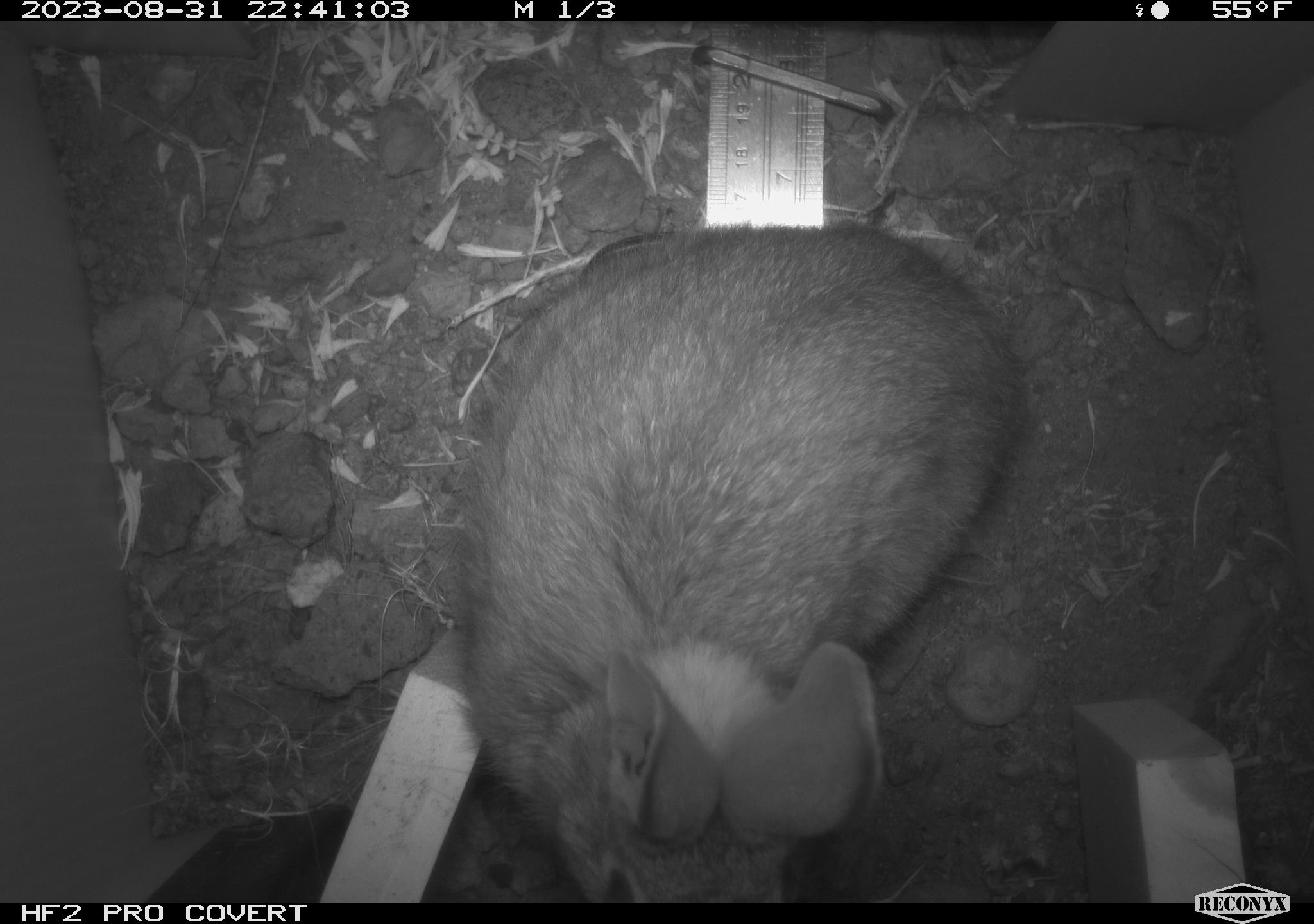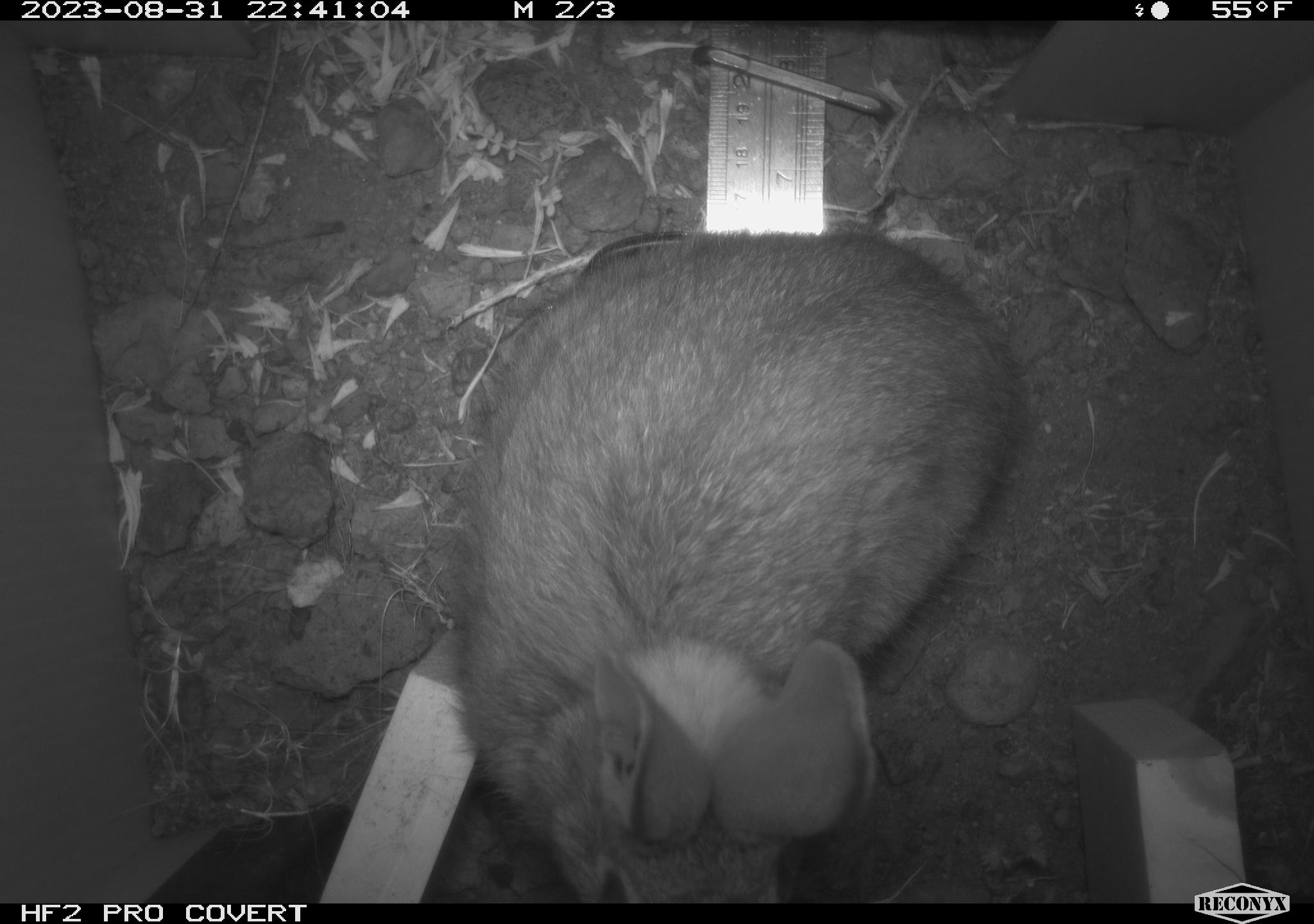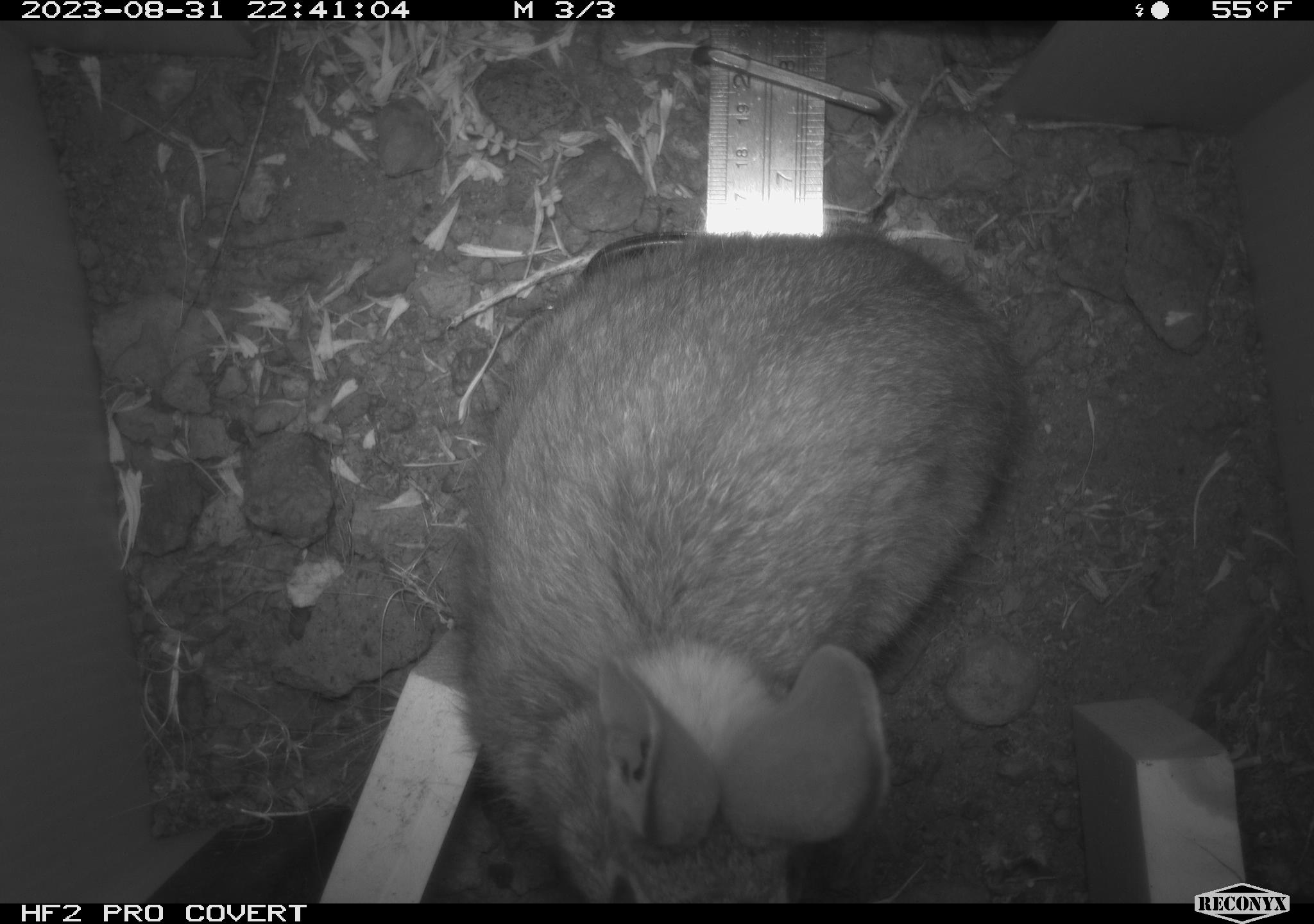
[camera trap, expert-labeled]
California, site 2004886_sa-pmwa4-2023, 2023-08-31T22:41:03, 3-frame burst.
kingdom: Animalia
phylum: Chordata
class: Mammalia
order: Lagomorpha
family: Leporidae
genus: Sylvilagus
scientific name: Sylvilagus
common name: cottontail rabbits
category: sylvilagus species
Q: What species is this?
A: Sylvilagus species (cottontail rabbits) (Sylvilagus).